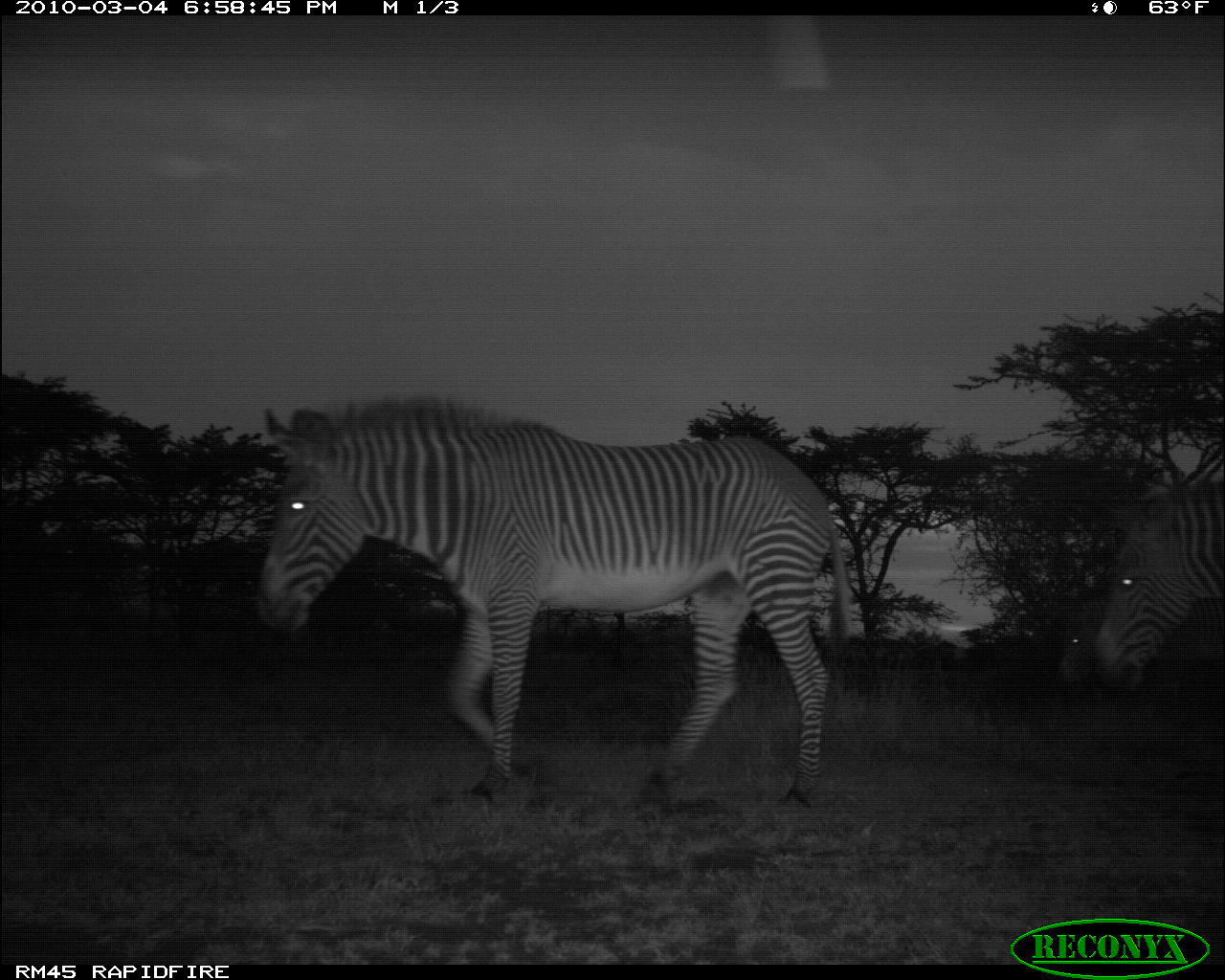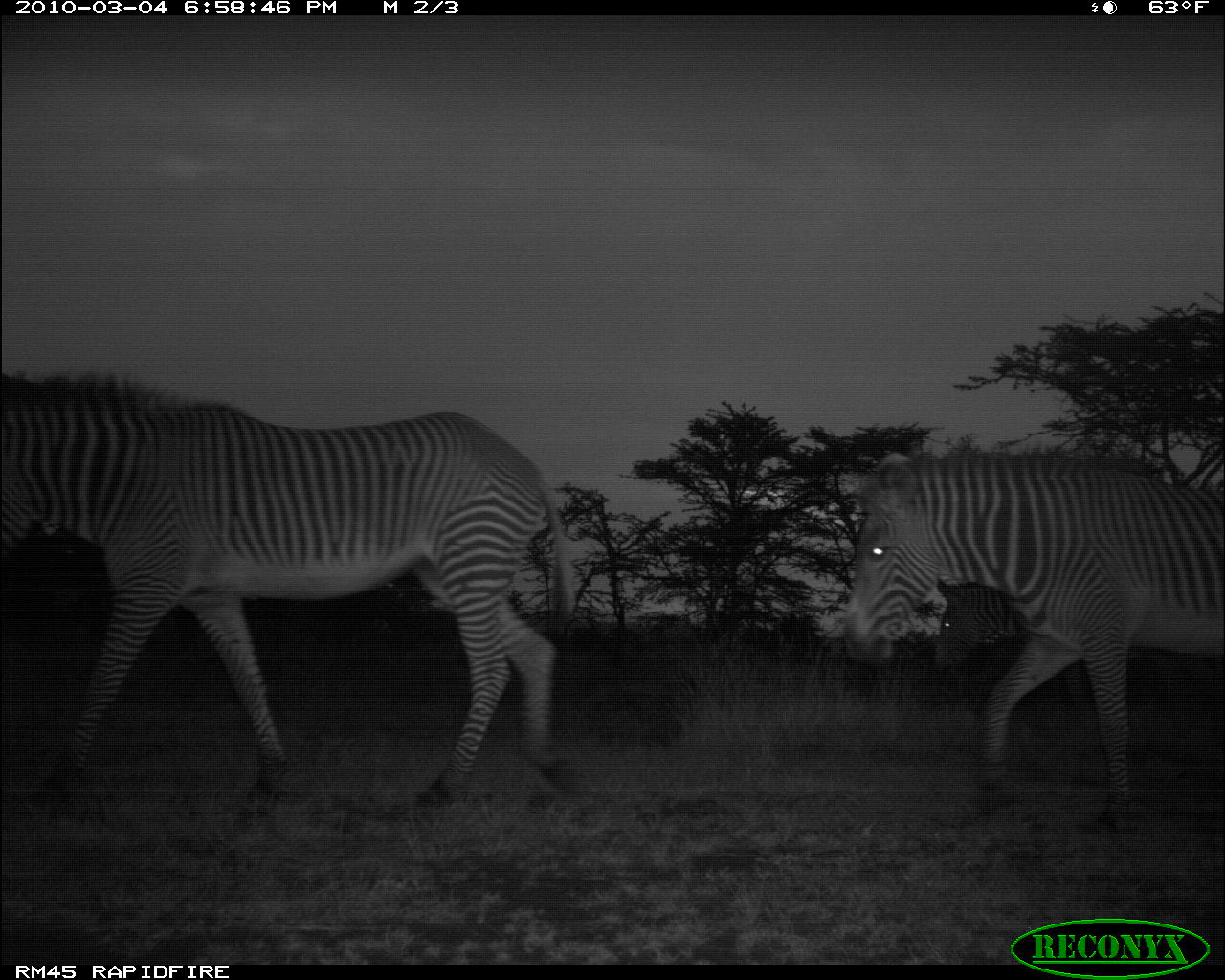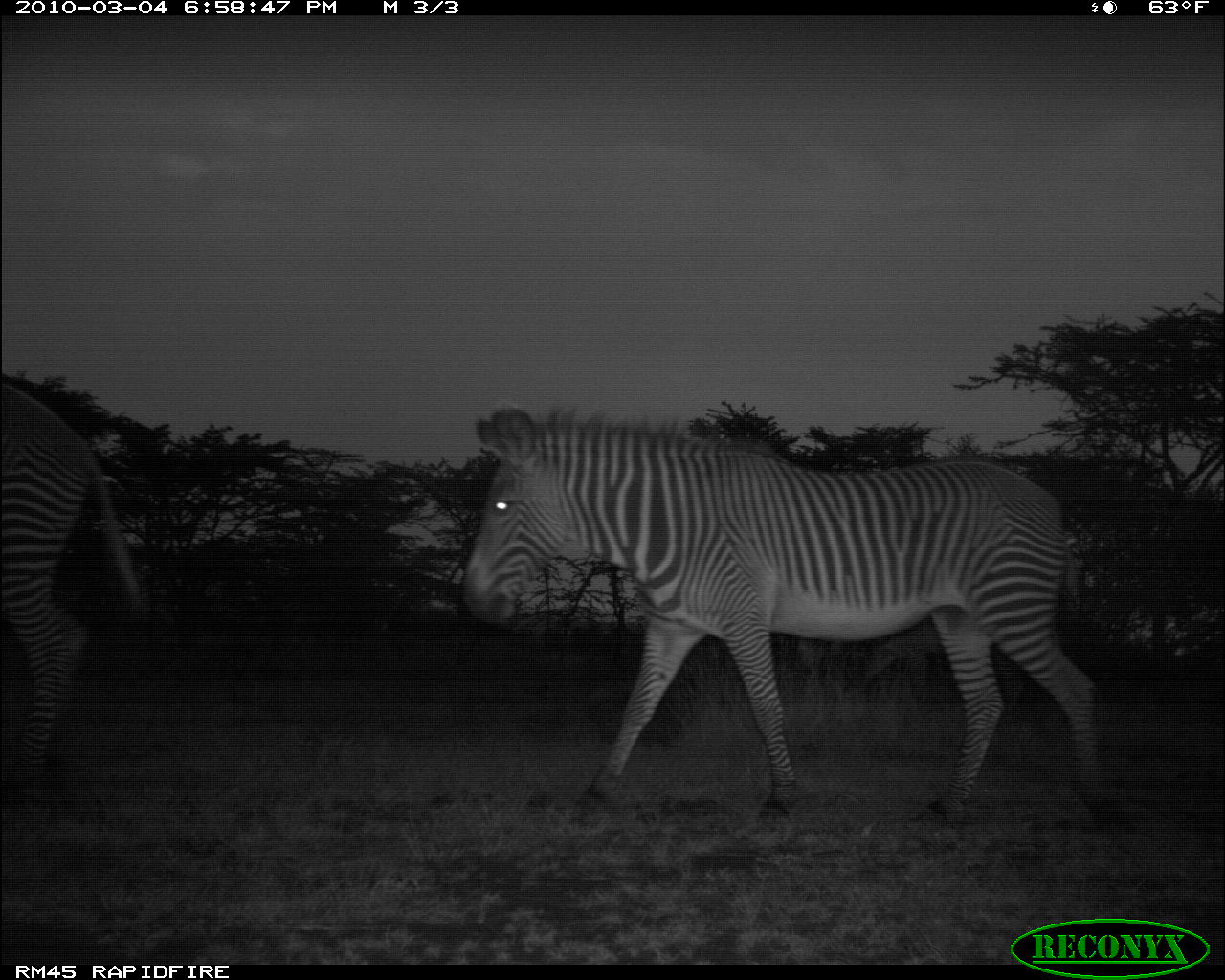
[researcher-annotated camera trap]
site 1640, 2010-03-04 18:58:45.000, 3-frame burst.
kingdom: Animalia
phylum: Chordata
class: Mammalia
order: Perissodactyla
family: Equidae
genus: Equus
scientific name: Equus grevyi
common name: grévy's zebra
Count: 3.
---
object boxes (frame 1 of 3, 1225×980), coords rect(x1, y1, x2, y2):
equus grevyi: rect(255, 392, 854, 812); rect(1090, 481, 1225, 694); rect(1058, 578, 1225, 693)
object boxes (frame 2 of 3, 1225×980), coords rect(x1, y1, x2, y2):
equus grevyi: rect(0, 367, 574, 807); rect(836, 442, 1225, 838); rect(930, 567, 1151, 726)